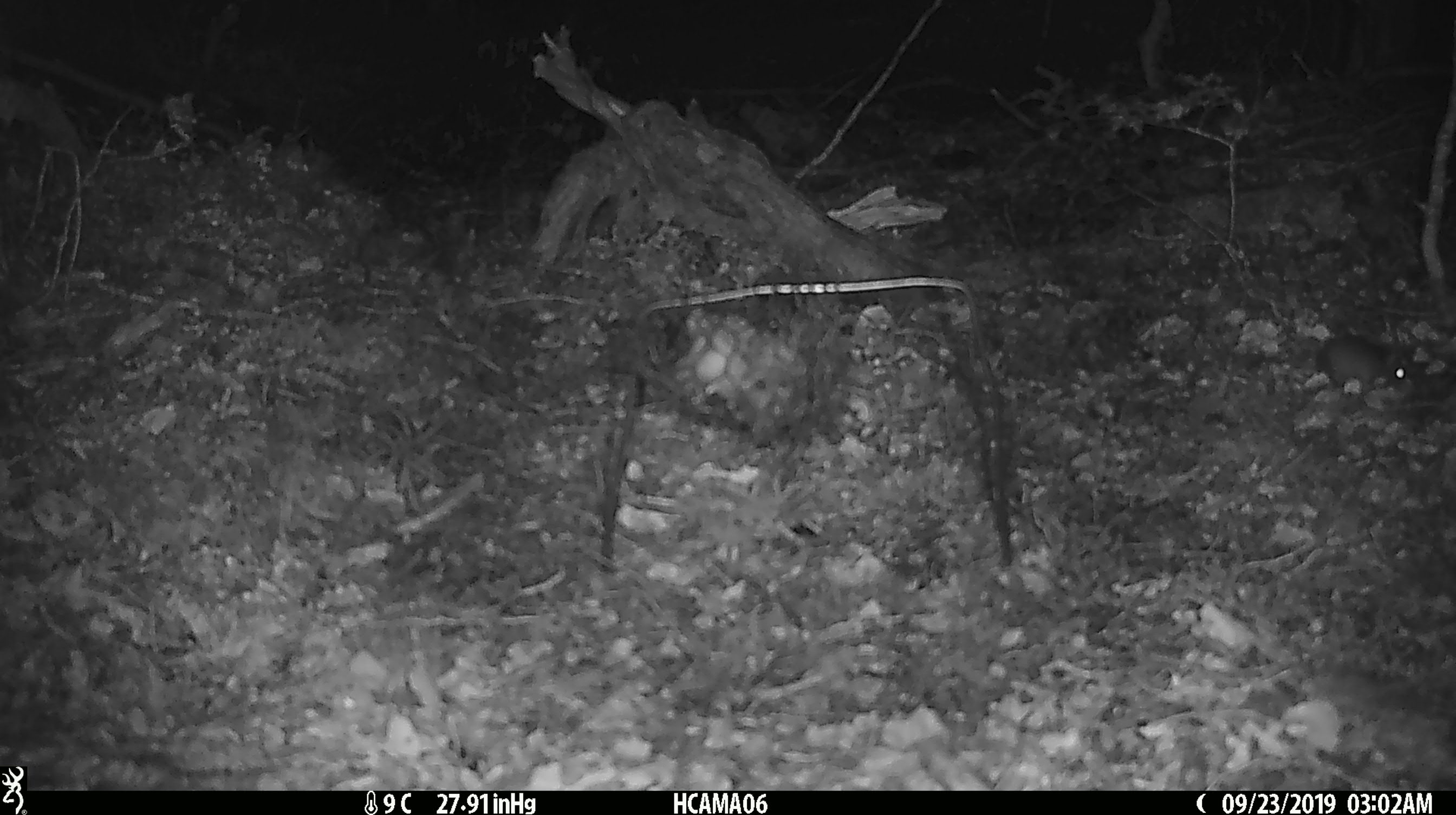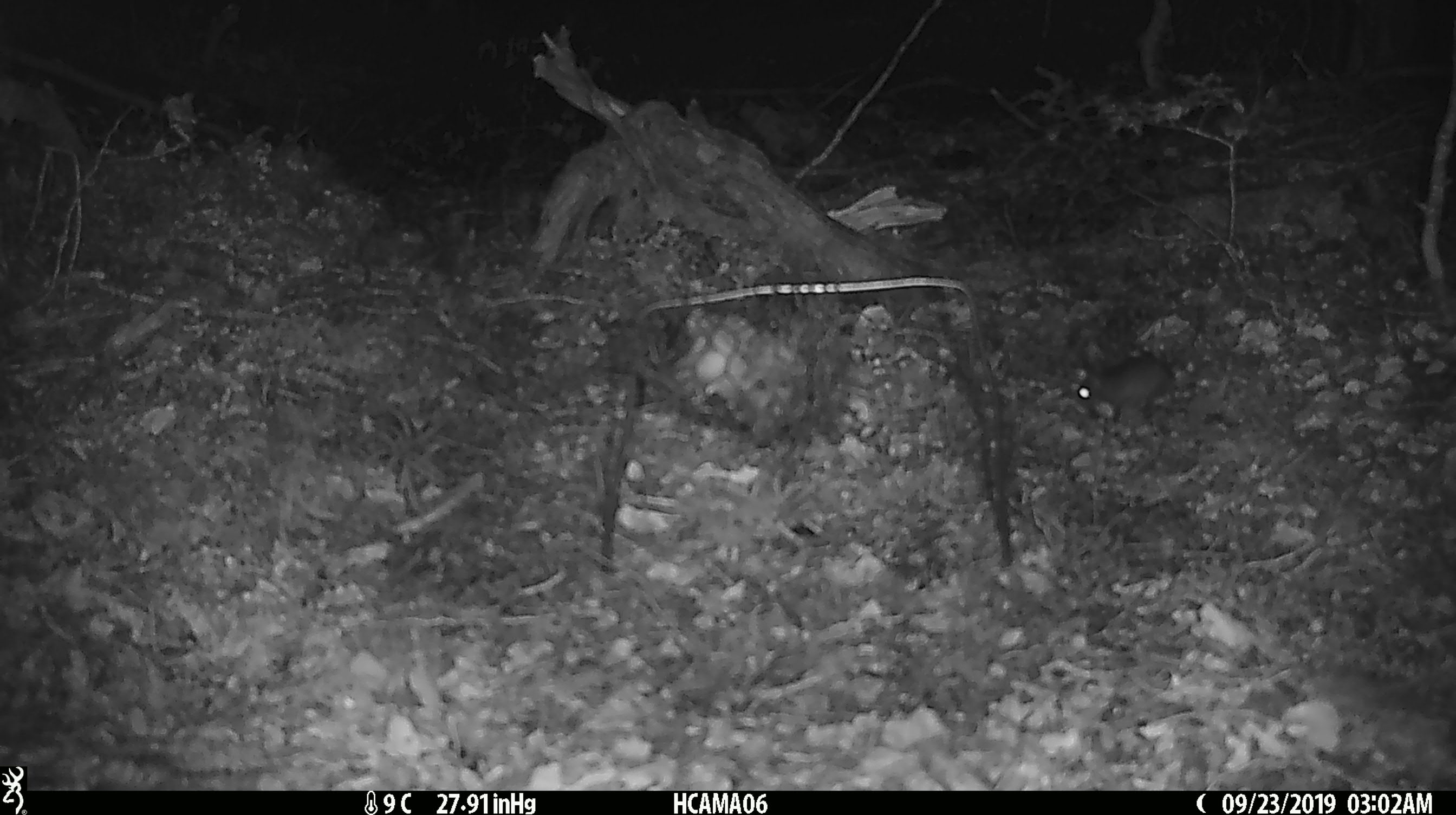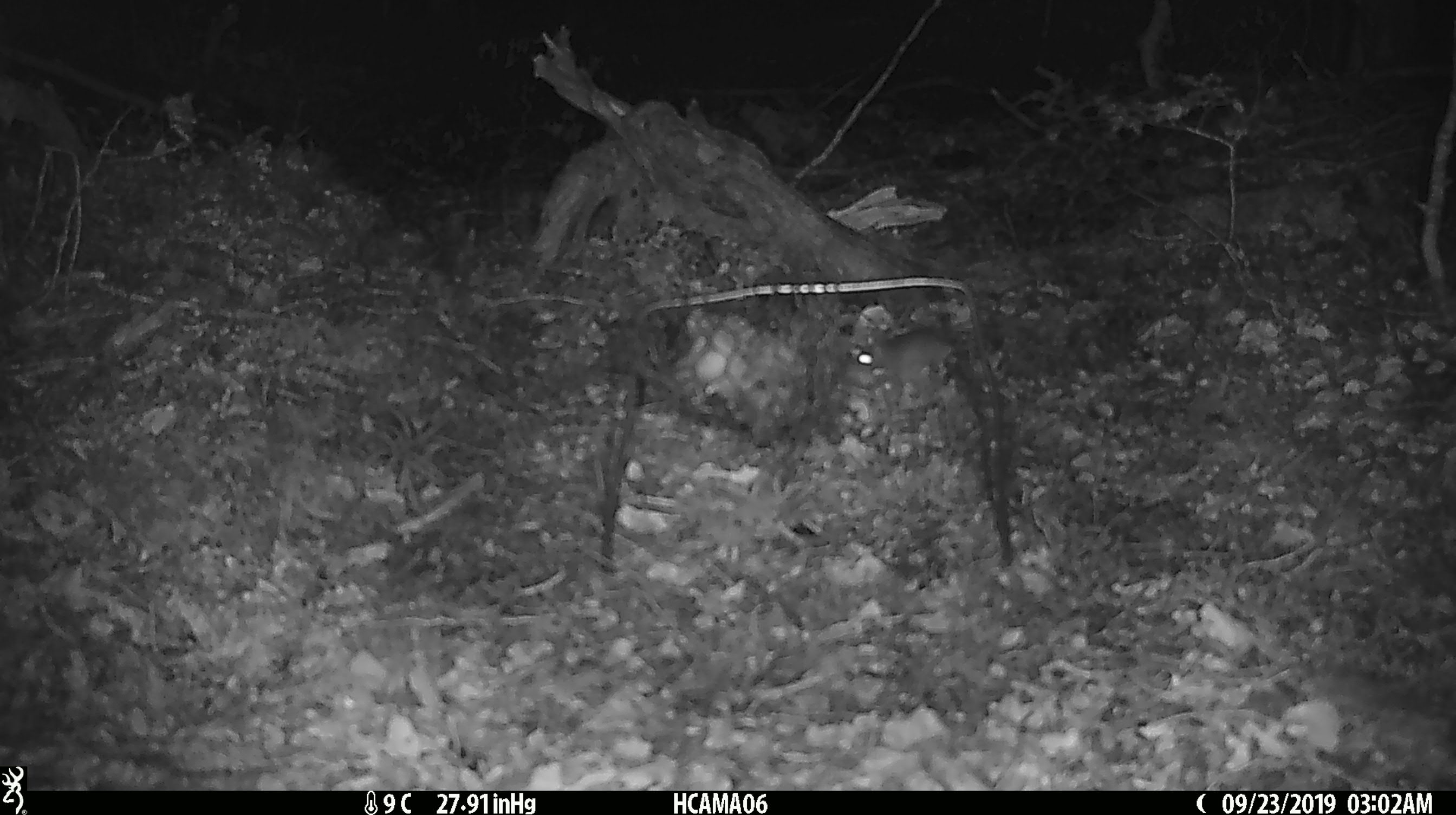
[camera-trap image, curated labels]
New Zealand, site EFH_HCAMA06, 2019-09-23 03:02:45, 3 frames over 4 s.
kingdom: Animalia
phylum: Chordata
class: Mammalia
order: Rodentia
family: Muridae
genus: Mus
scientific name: Mus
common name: mouse